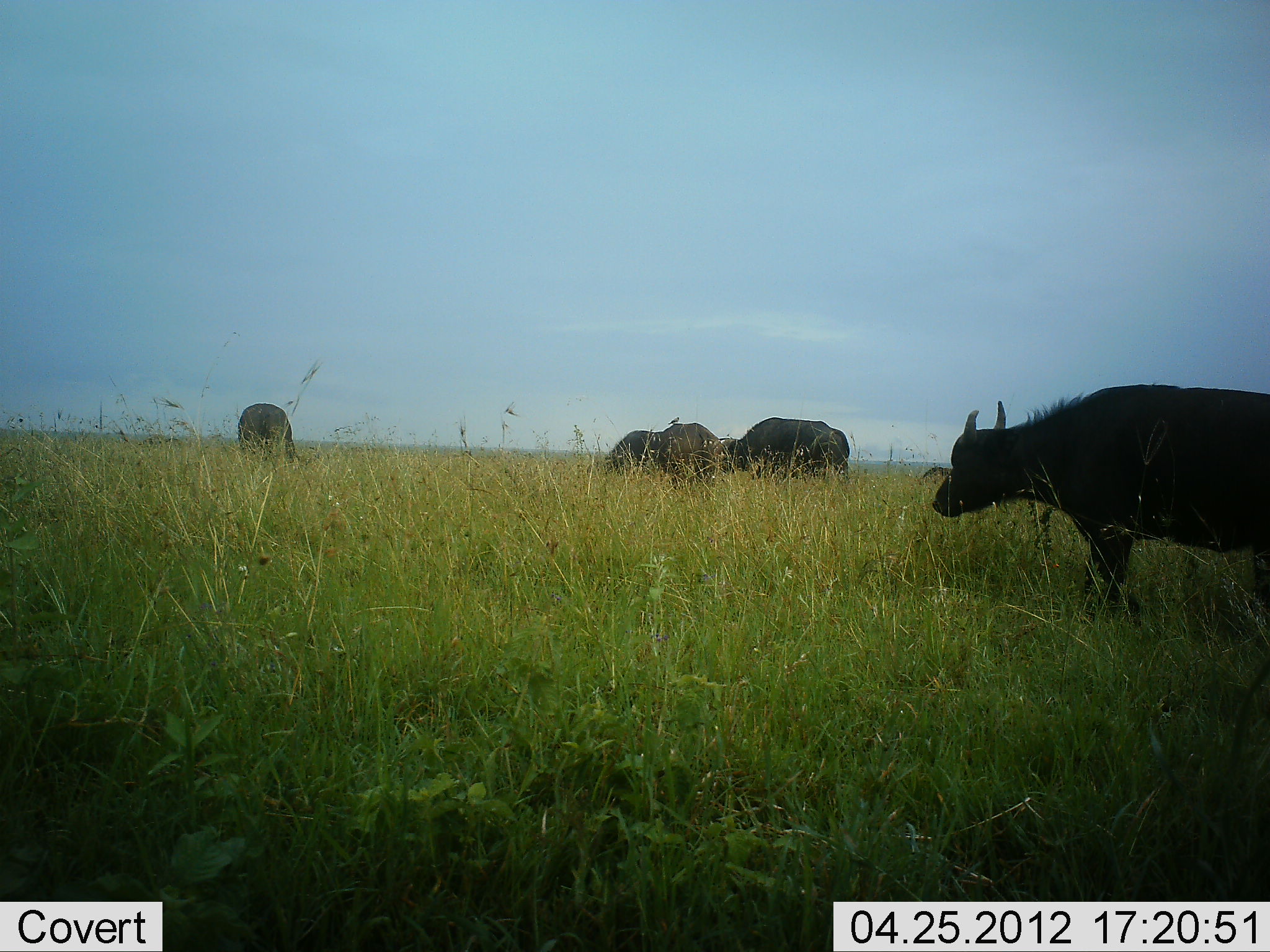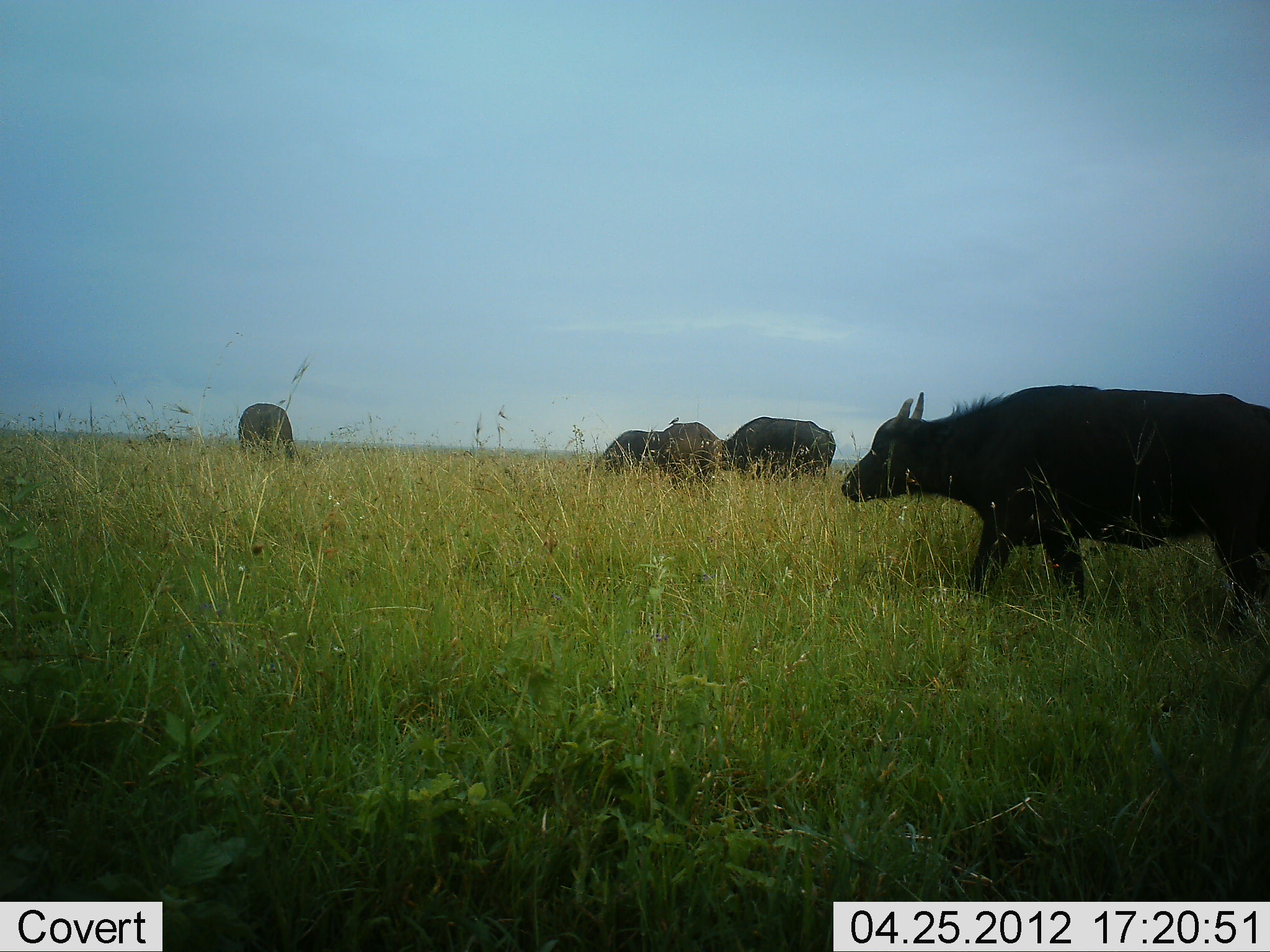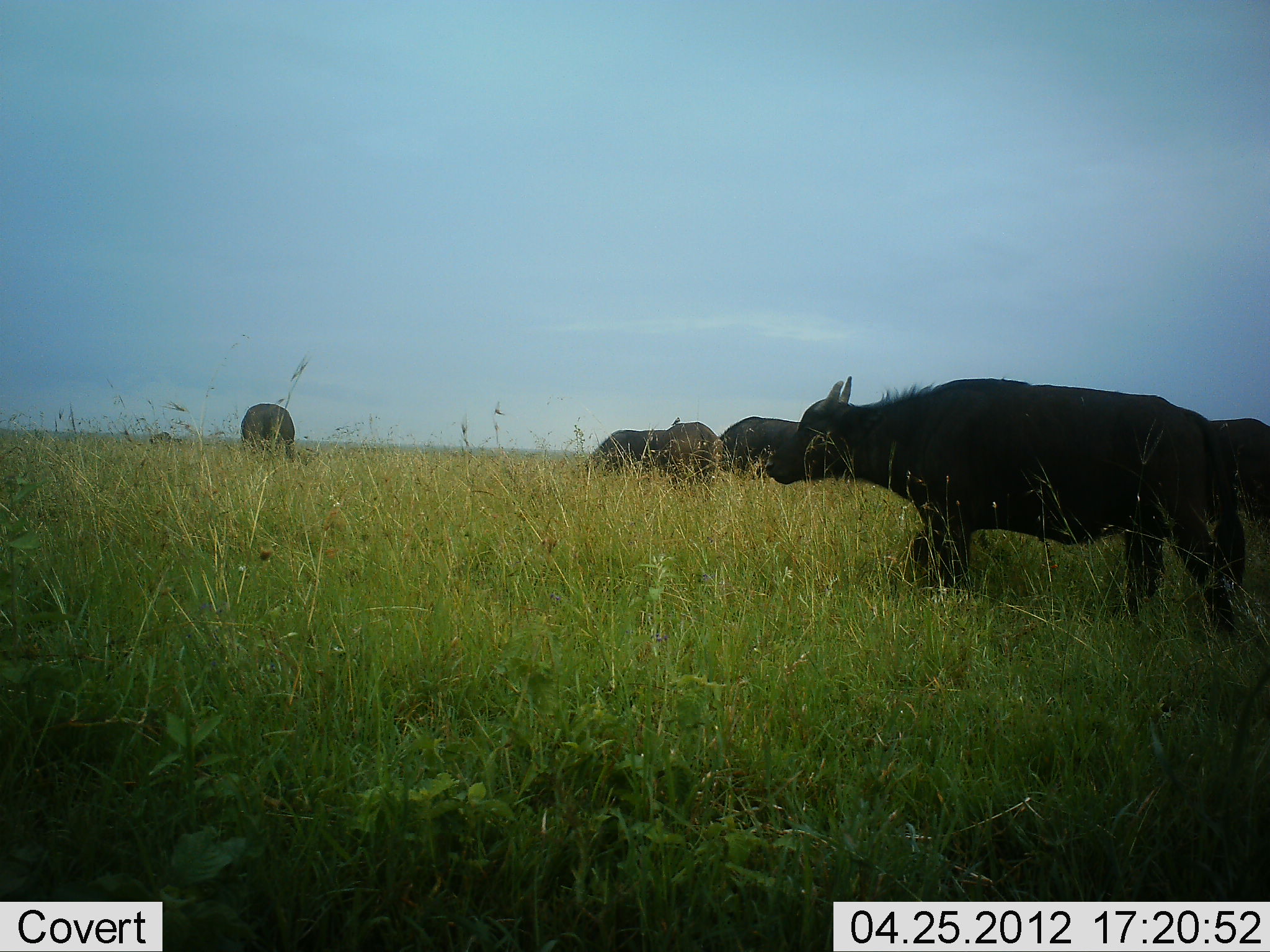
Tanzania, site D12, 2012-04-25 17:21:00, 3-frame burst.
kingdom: Animalia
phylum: Chordata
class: Mammalia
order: Artiodactyla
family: Bovidae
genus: Syncerus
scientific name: Syncerus caffer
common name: cape buffalo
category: buffalo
Buffalo (cape buffalo) (Syncerus caffer), count 5. Behavior (volunteer vote fractions): standing 43%, resting 0%, moving 81%, interacting 5%. Young present (vote fraction): 14%. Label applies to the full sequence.